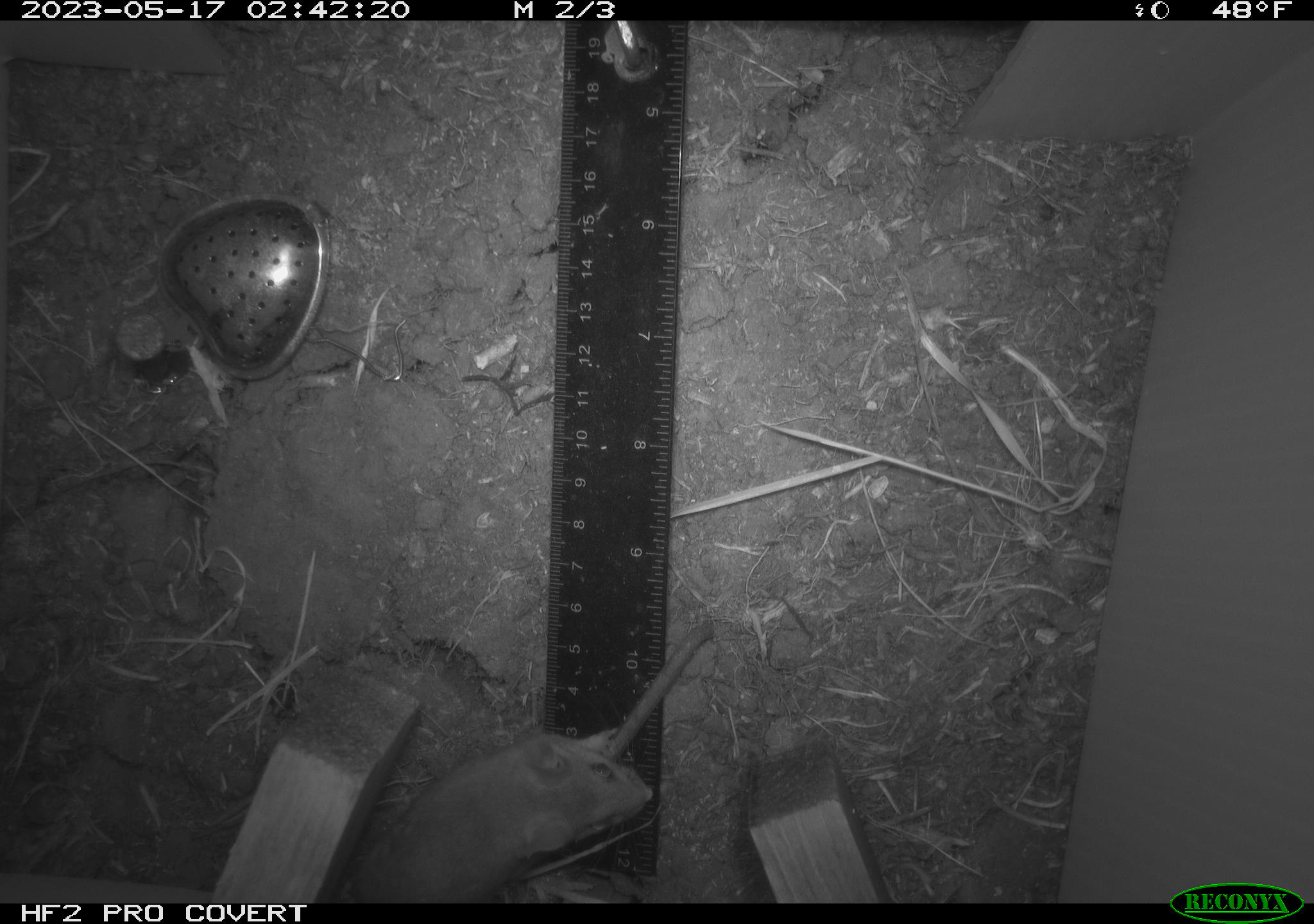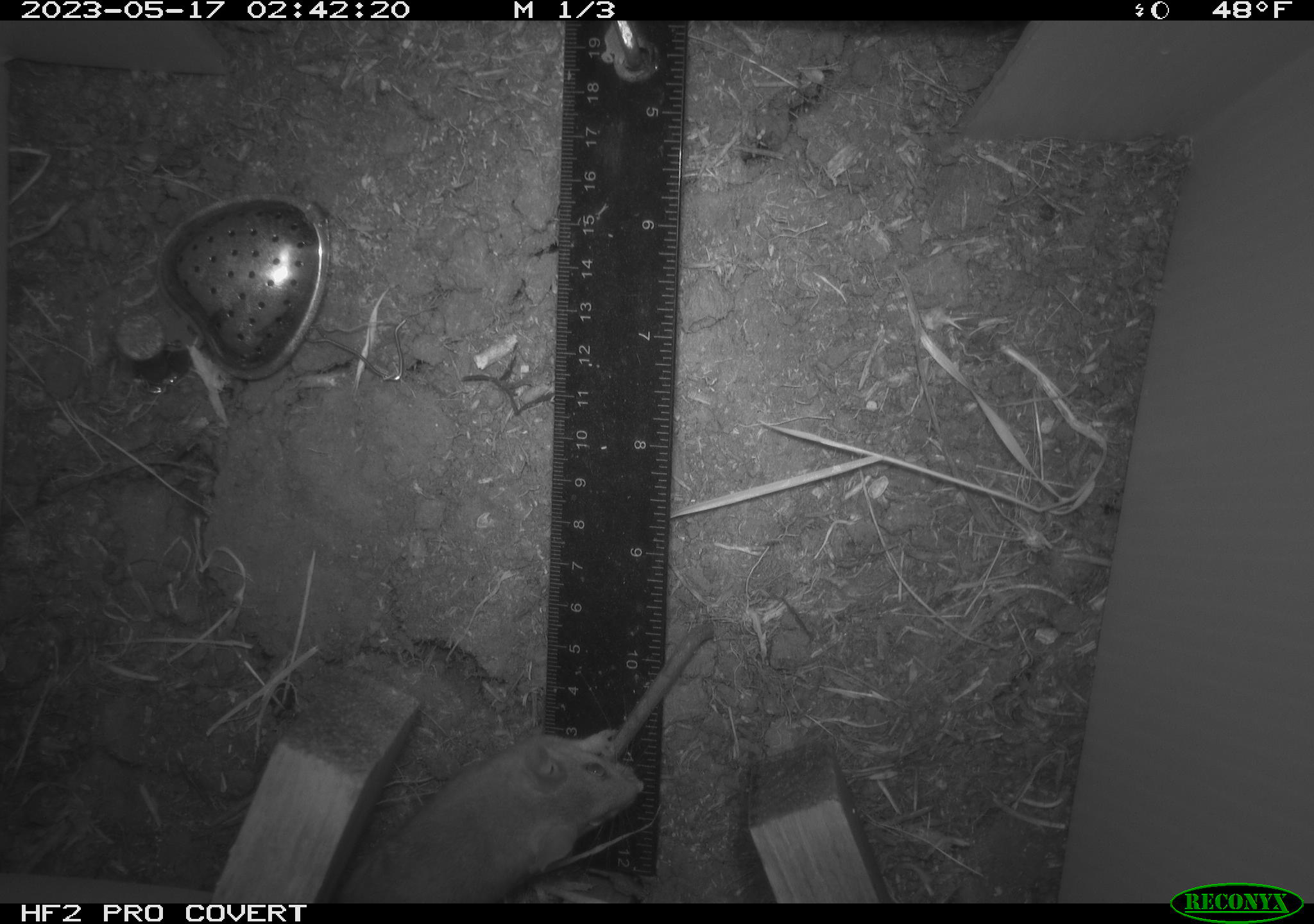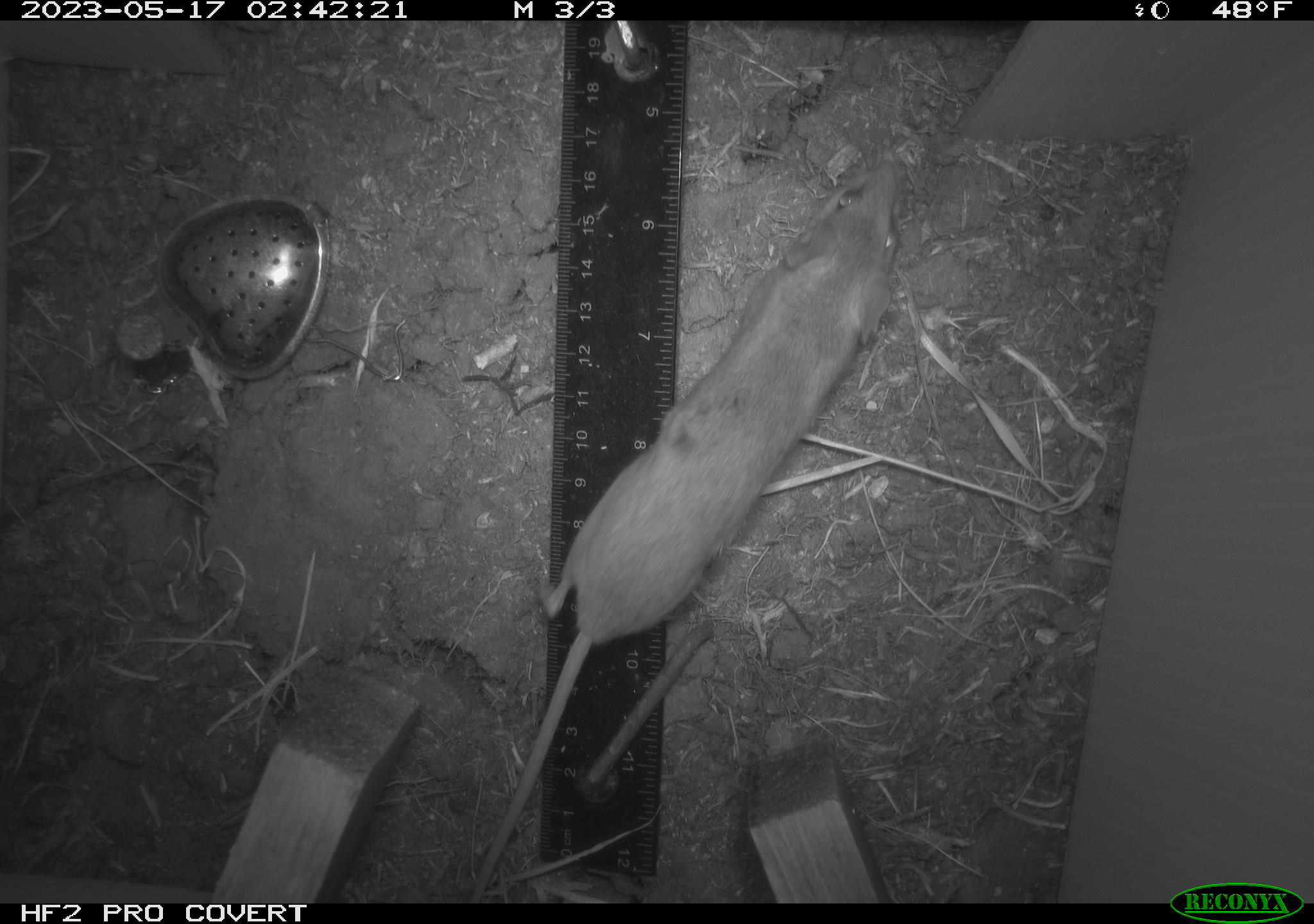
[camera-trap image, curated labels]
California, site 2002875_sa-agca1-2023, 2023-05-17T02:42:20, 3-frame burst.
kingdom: Animalia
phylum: Chordata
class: Mammalia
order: Rodentia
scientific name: Rodentia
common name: mouse species